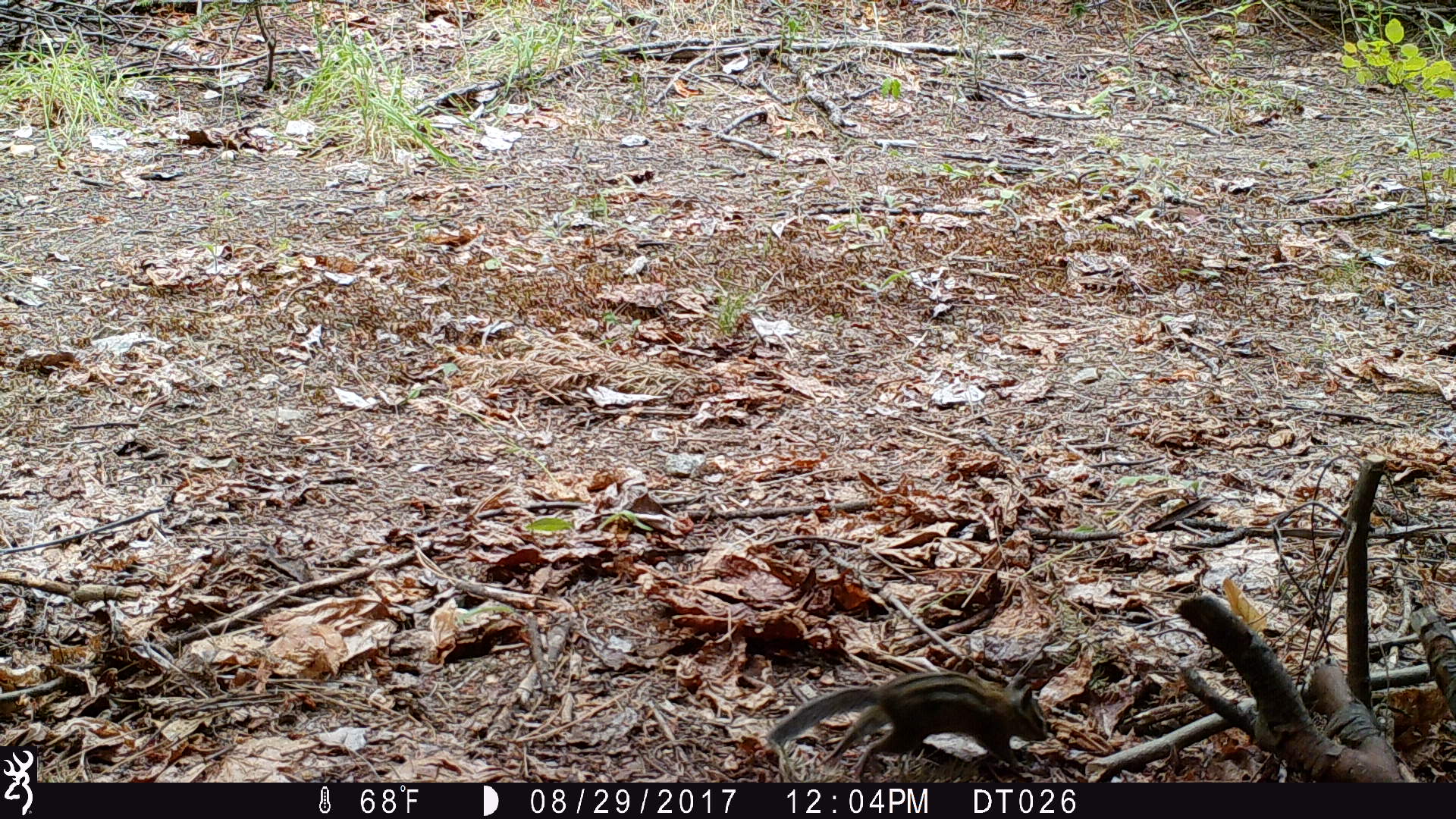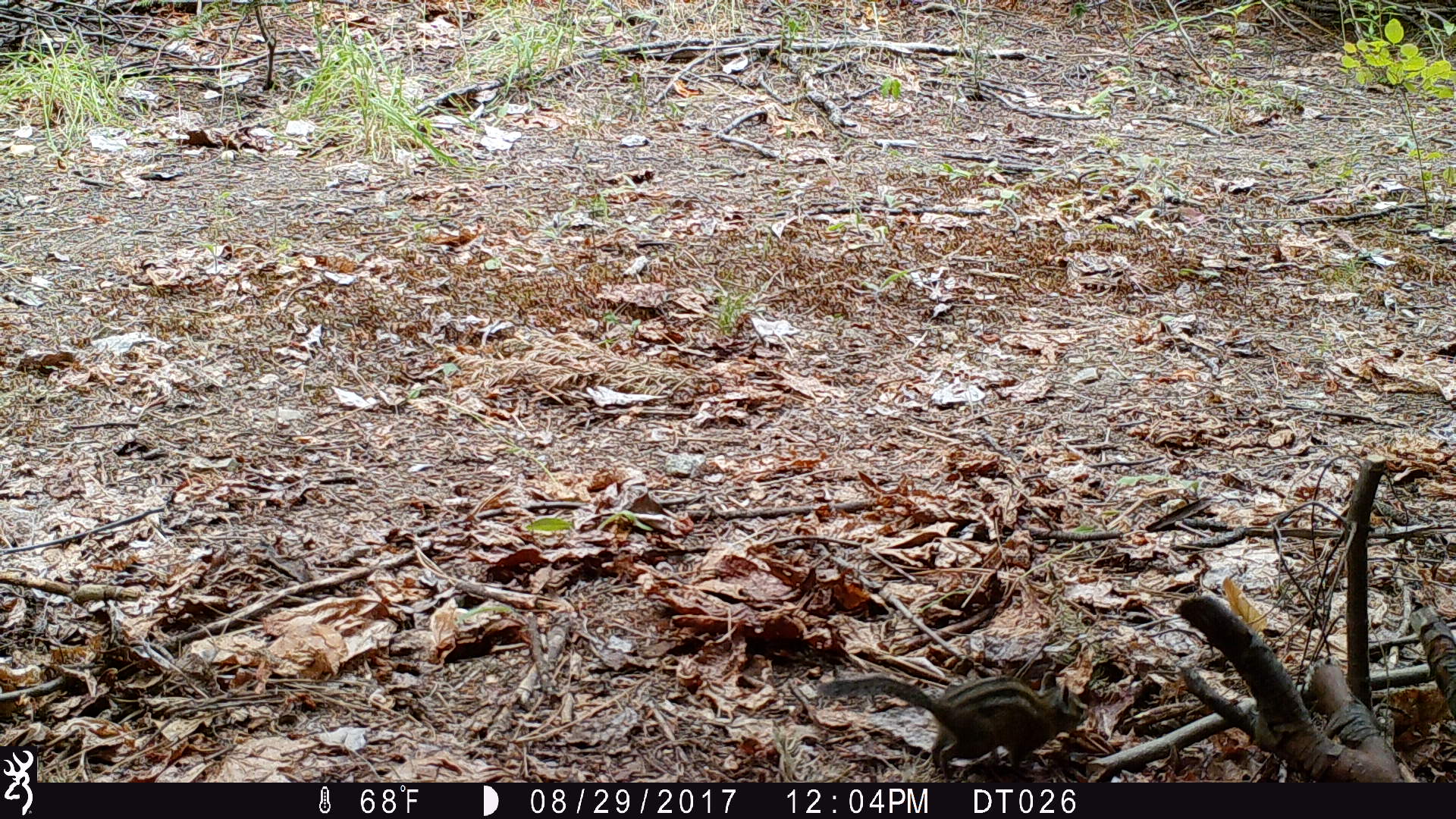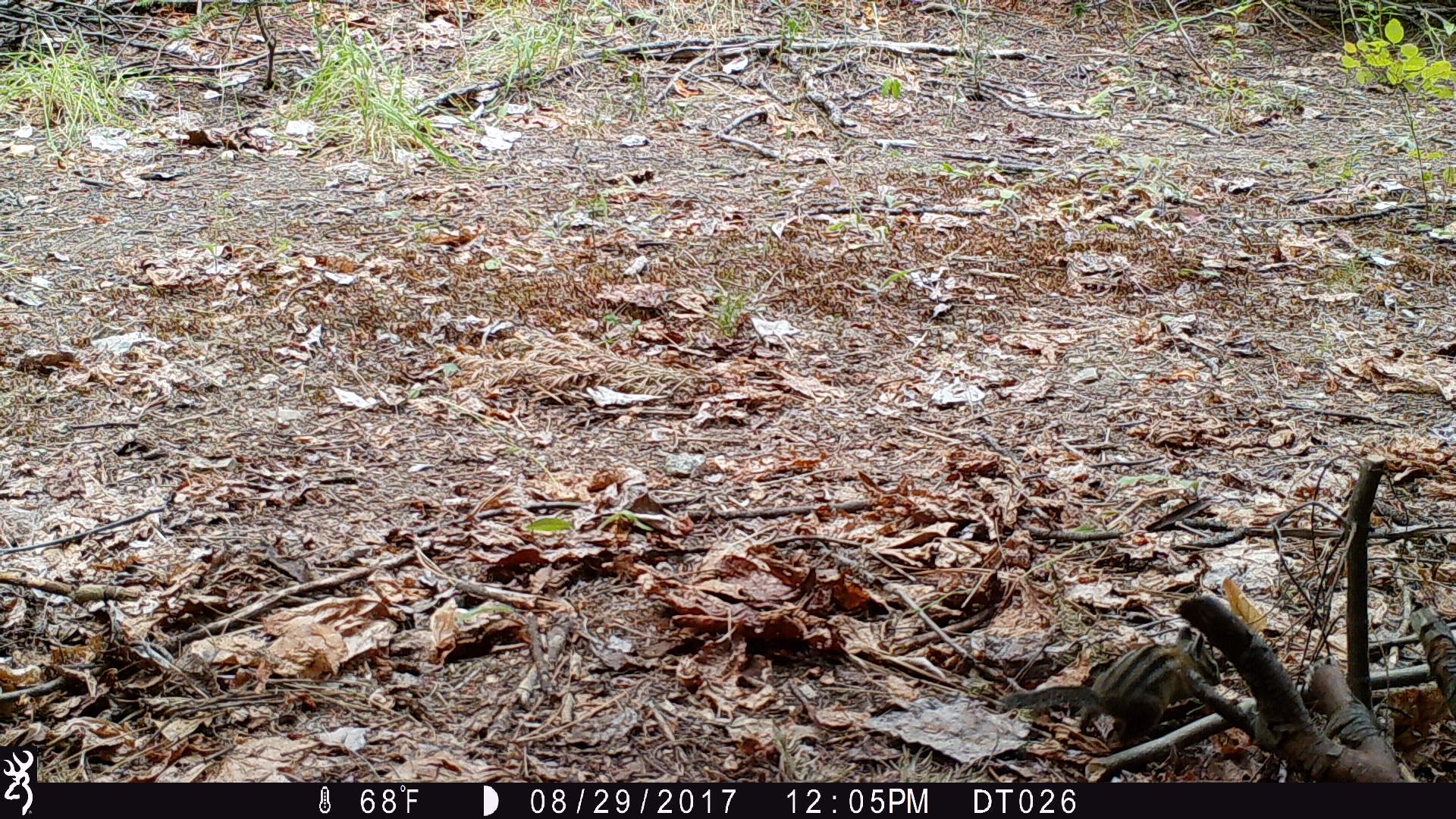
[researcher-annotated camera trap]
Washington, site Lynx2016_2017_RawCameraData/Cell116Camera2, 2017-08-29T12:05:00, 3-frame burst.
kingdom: Animalia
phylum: Chordata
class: Mammalia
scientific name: Mammalia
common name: small mammal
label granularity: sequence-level